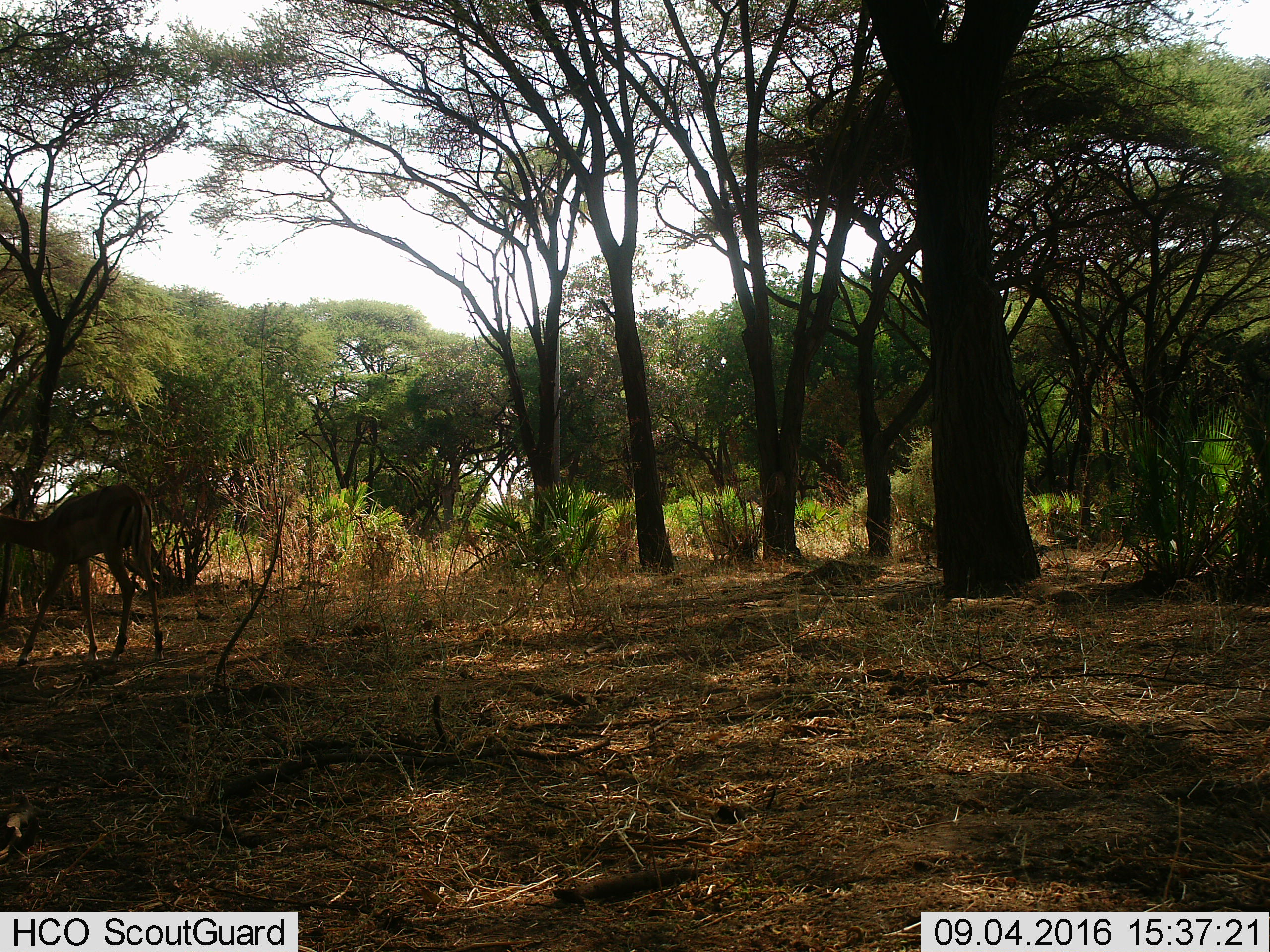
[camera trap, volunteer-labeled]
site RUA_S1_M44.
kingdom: Animalia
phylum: Chordata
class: Mammalia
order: Artiodactyla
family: Bovidae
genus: Aepyceros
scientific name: Aepyceros melampus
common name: impala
Impala (Aepyceros melampus), count 1. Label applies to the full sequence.